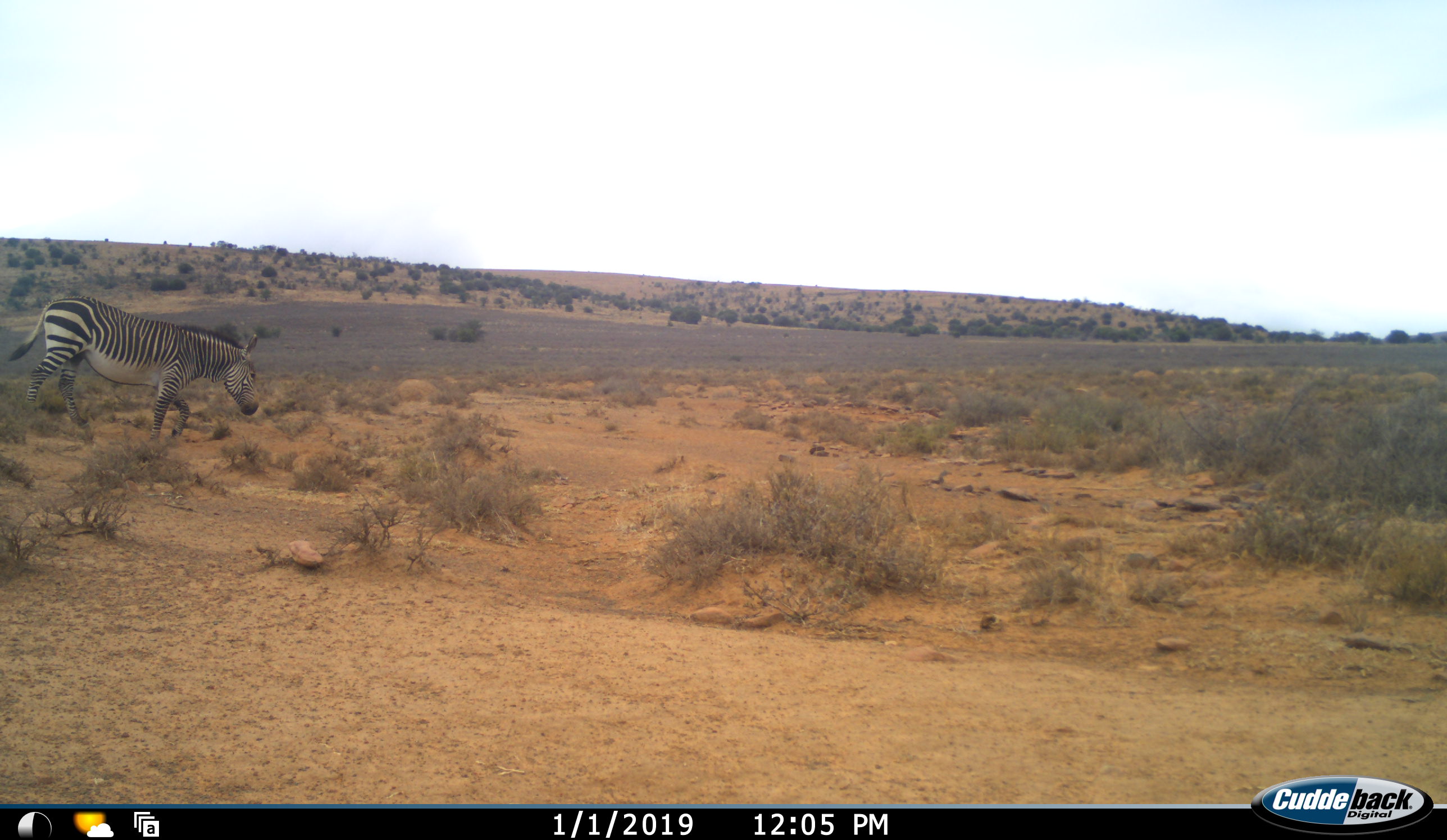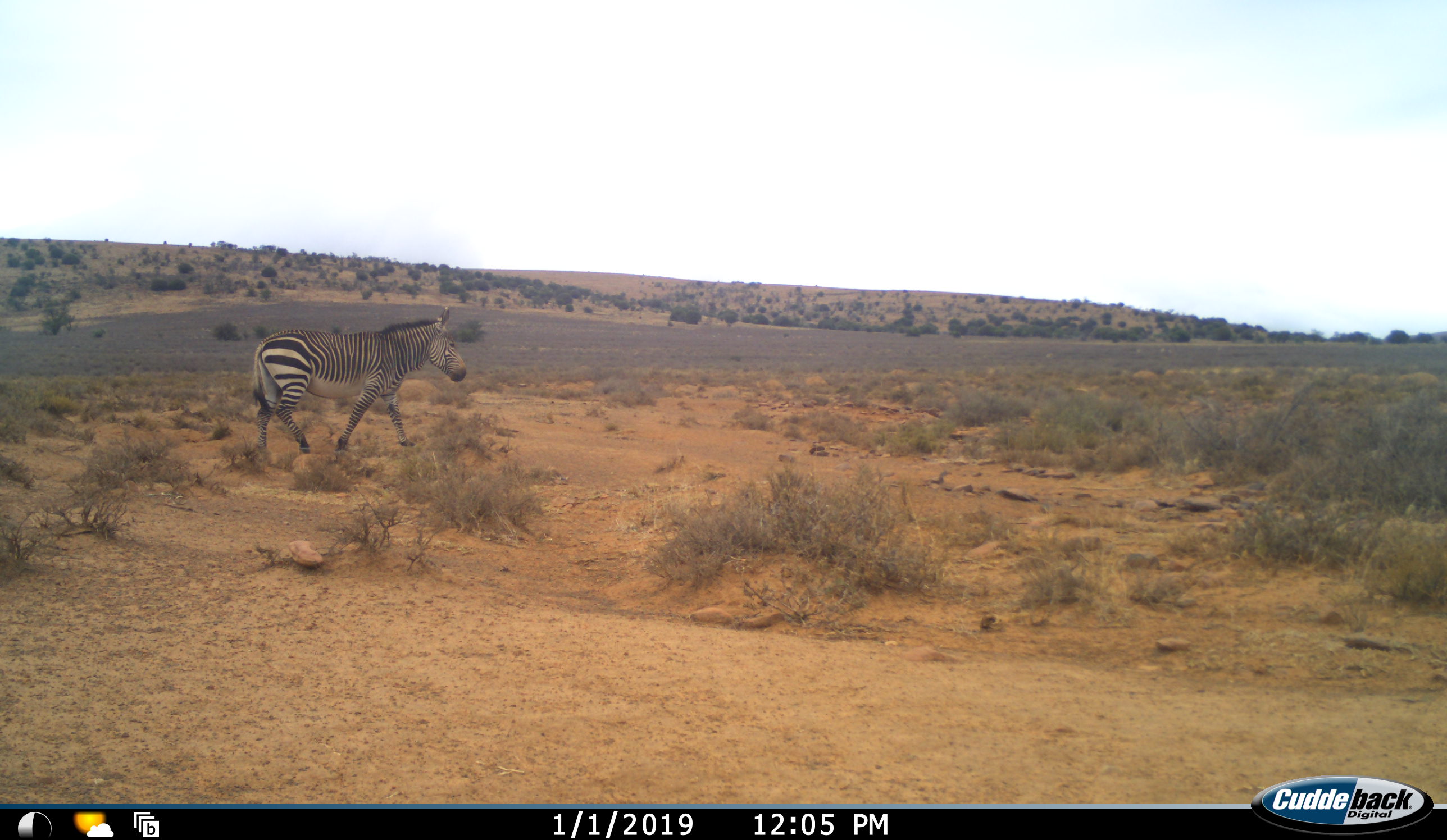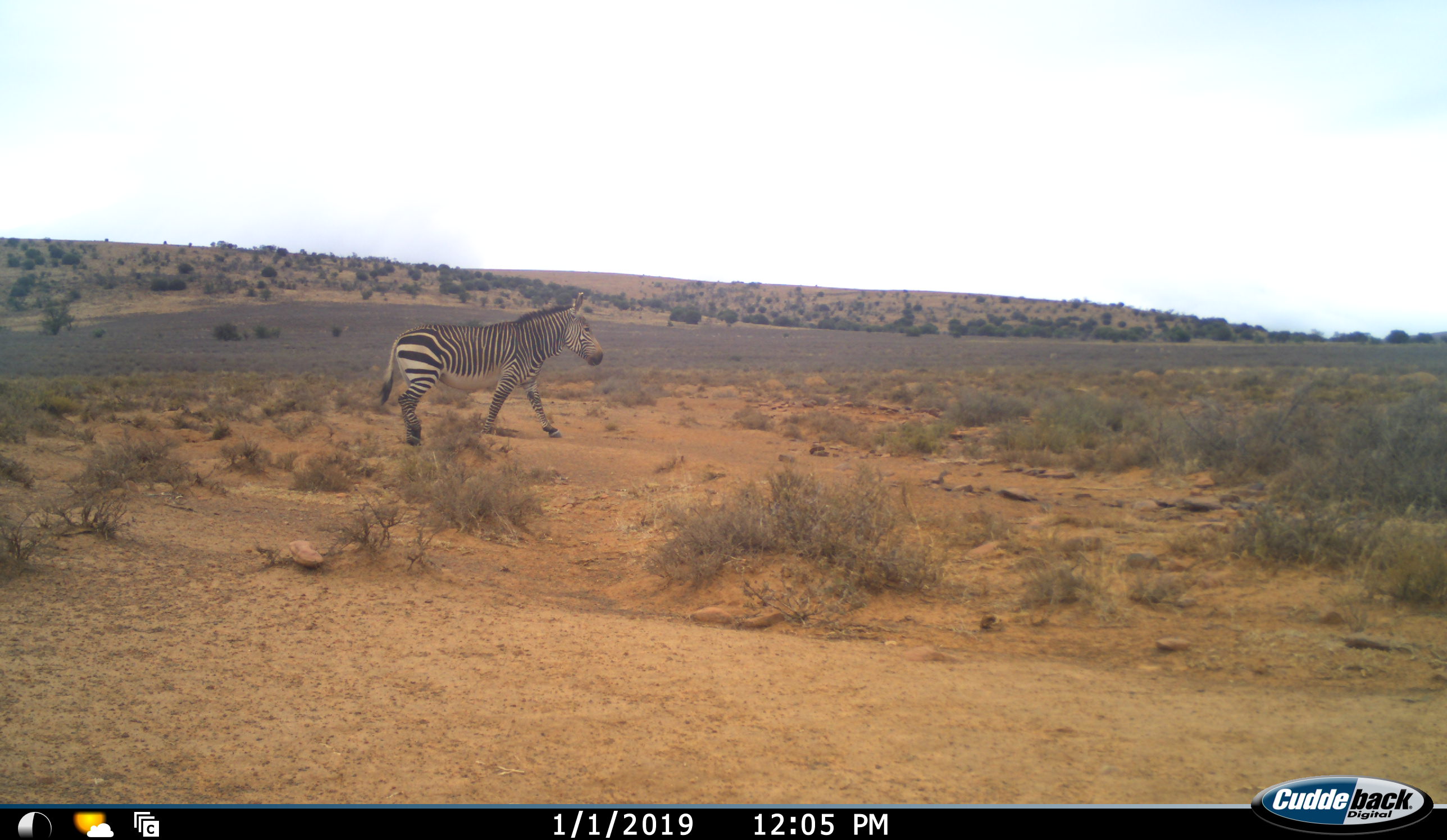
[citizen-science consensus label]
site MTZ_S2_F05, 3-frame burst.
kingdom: Animalia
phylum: Chordata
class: Mammalia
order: Perissodactyla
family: Equidae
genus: Equus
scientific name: Equus zebra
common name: mountain zebra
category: zebramountain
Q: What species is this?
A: Zebramountain (mountain zebra) (Equus zebra).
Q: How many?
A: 1.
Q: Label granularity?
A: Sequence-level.